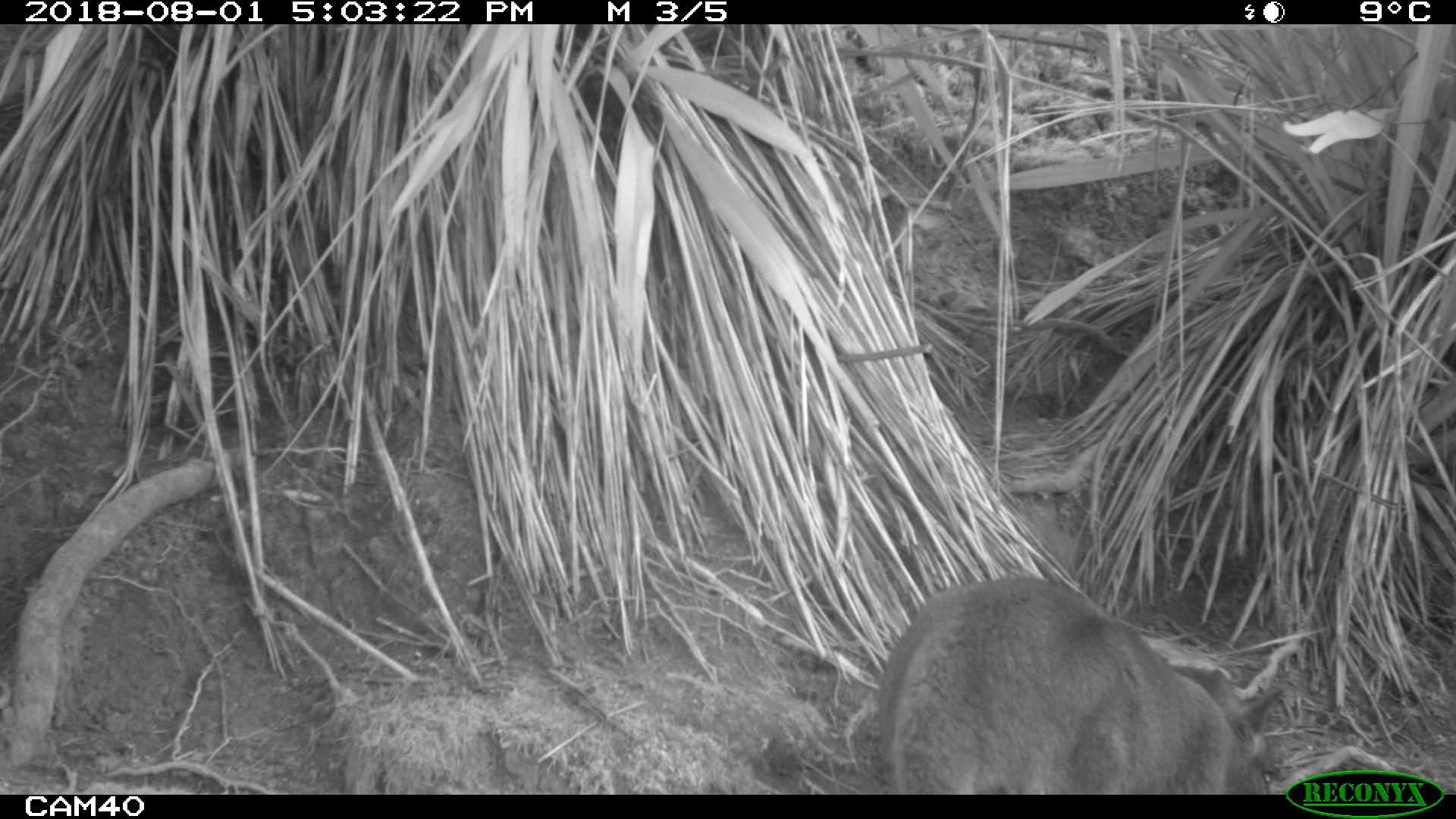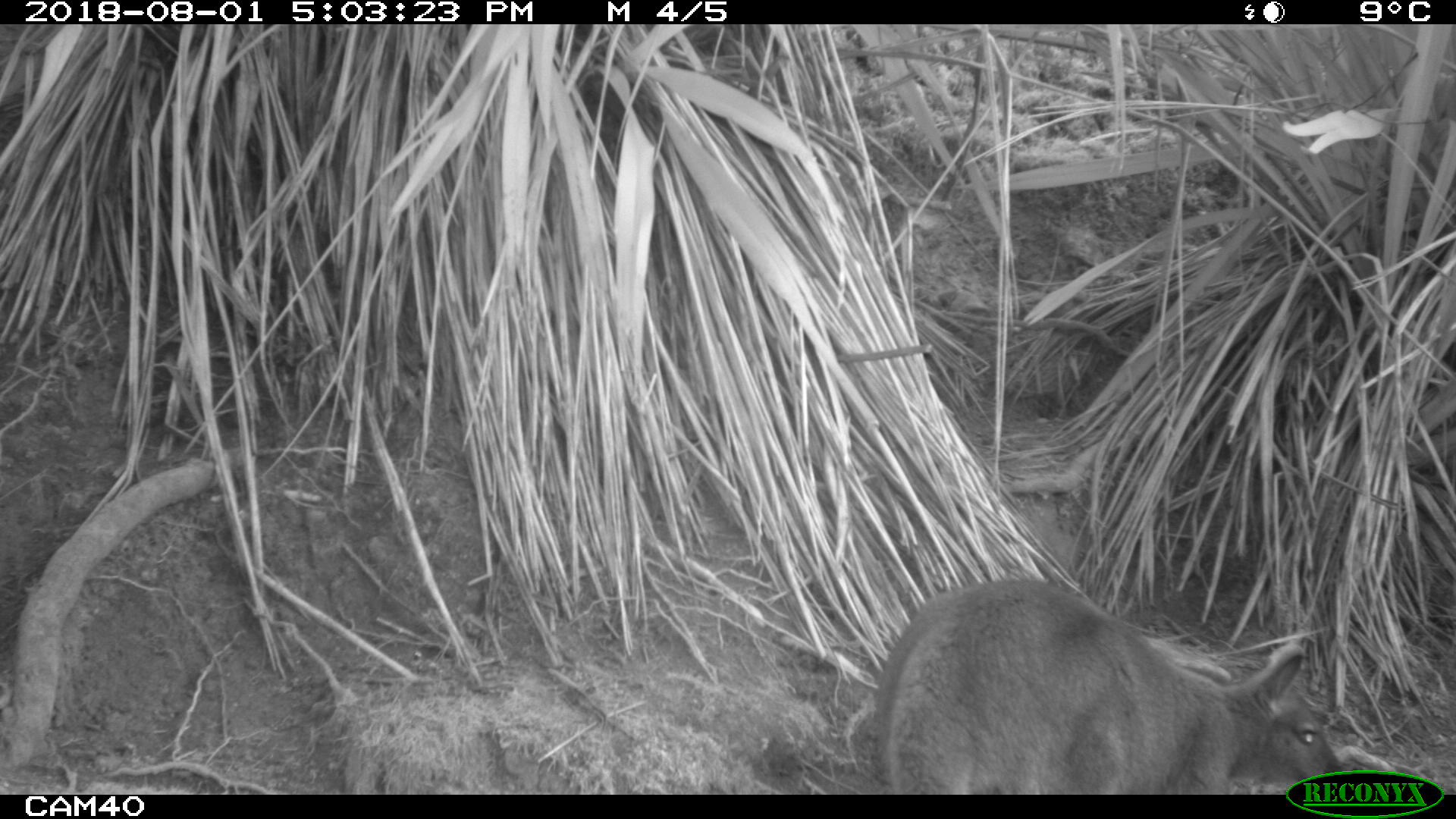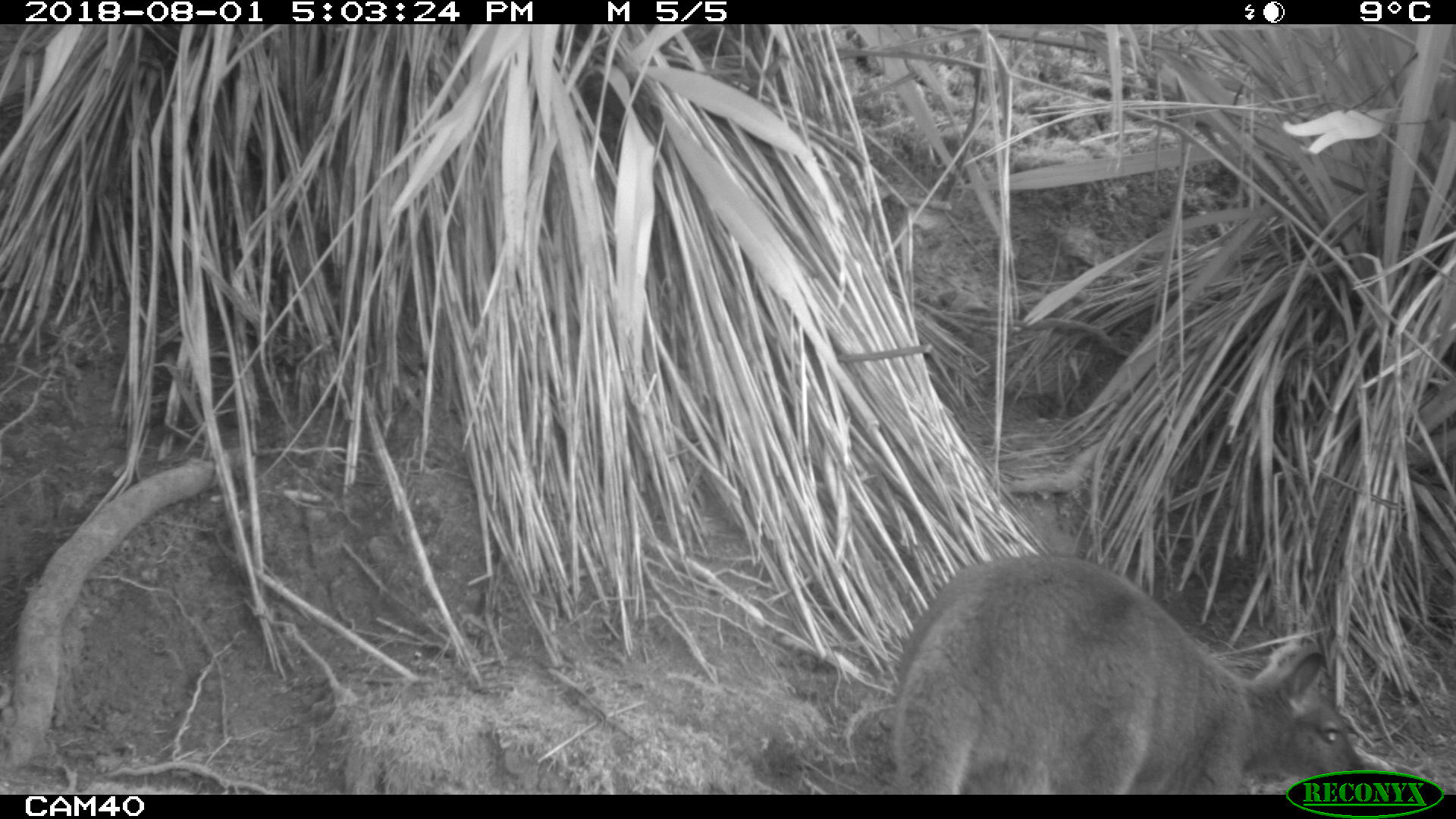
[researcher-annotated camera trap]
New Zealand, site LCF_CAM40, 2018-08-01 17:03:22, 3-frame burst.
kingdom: Animalia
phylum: Chordata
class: Mammalia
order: Diprotodontia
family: Macropodidae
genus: Notamacropus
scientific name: Notamacropus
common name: wallaby